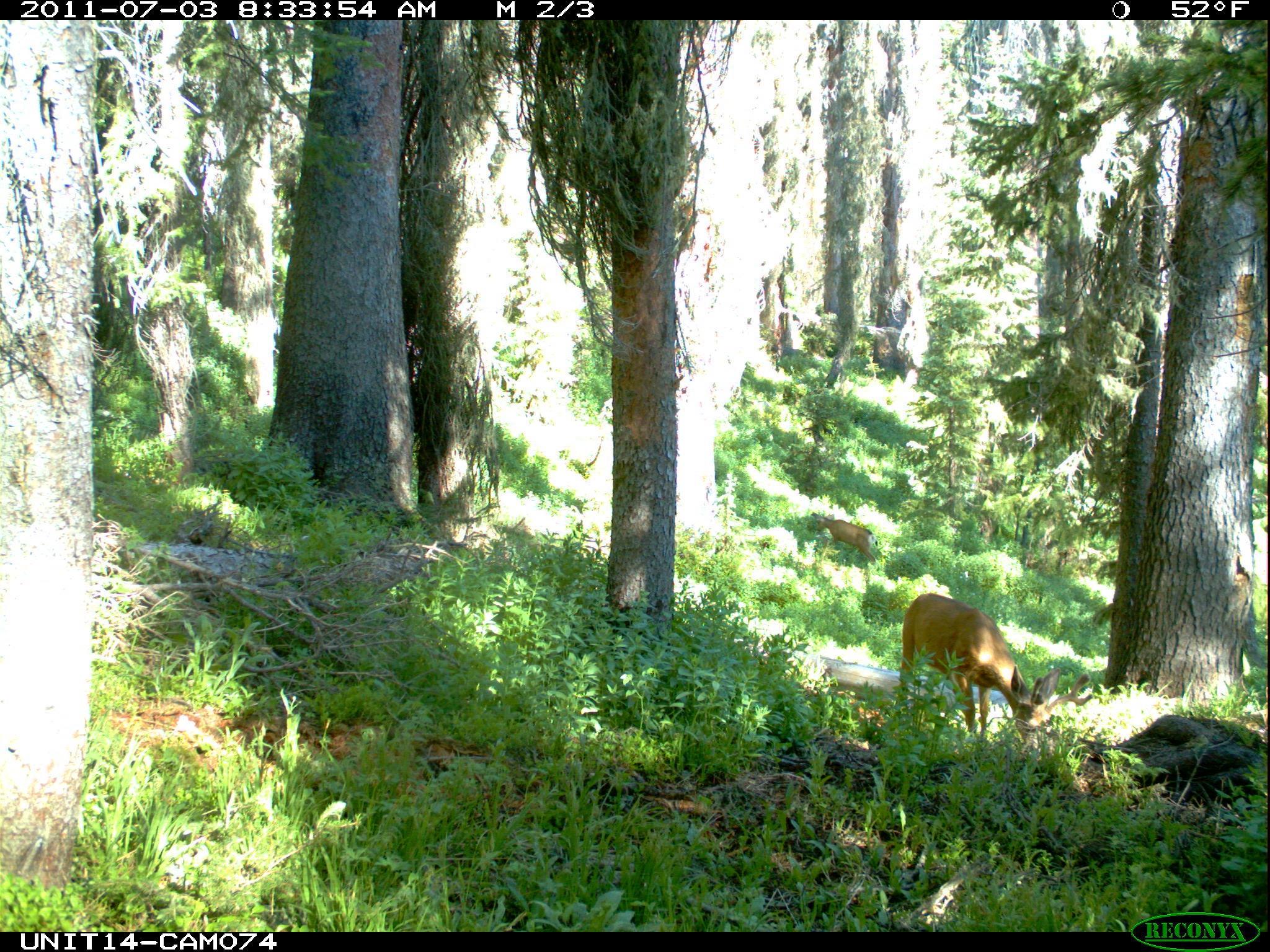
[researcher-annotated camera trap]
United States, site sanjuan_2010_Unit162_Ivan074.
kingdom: Animalia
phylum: Chordata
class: Mammalia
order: Artiodactyla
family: Cervidae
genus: Odocoileus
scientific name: Odocoileus hemionus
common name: mule deer